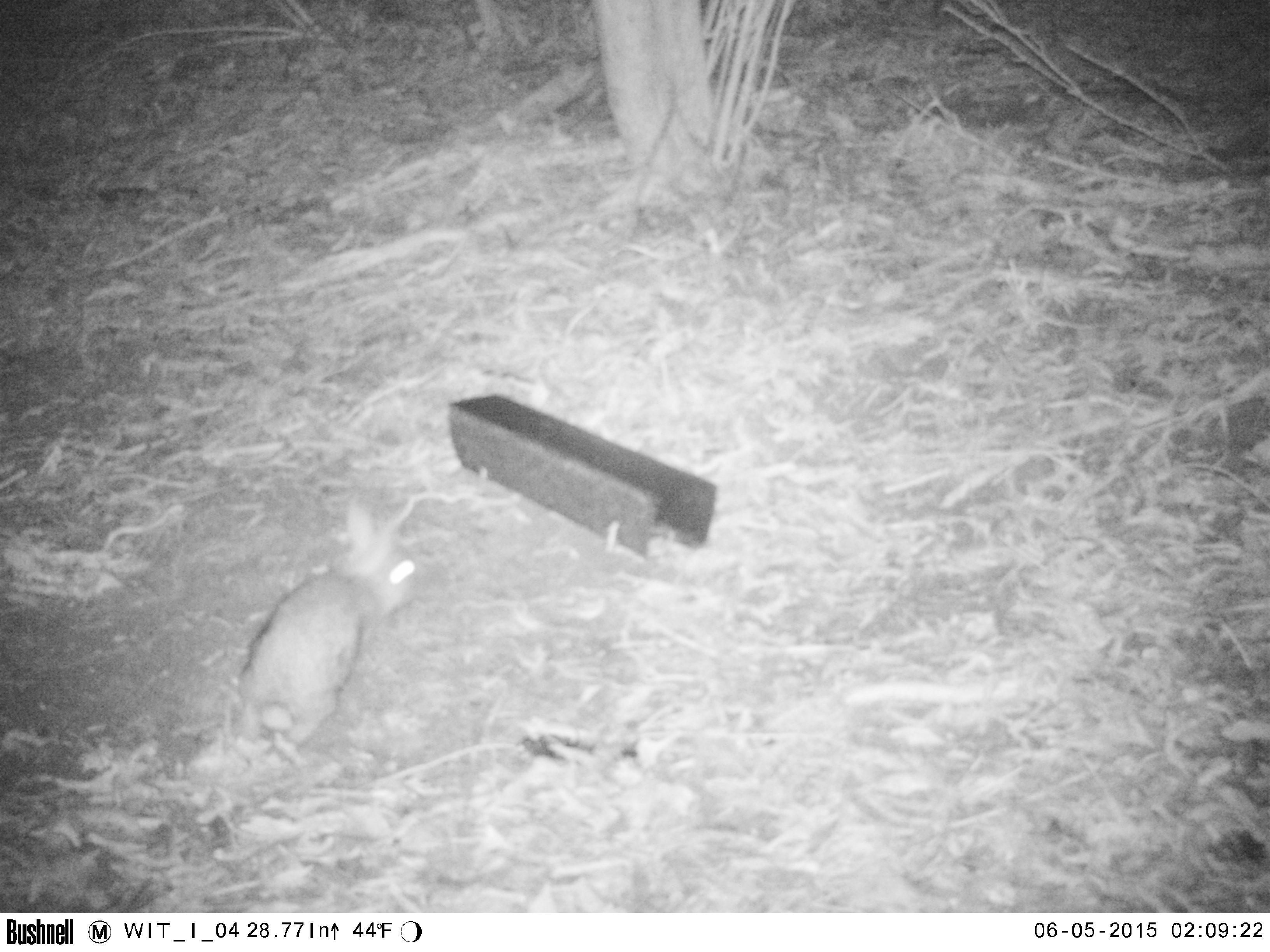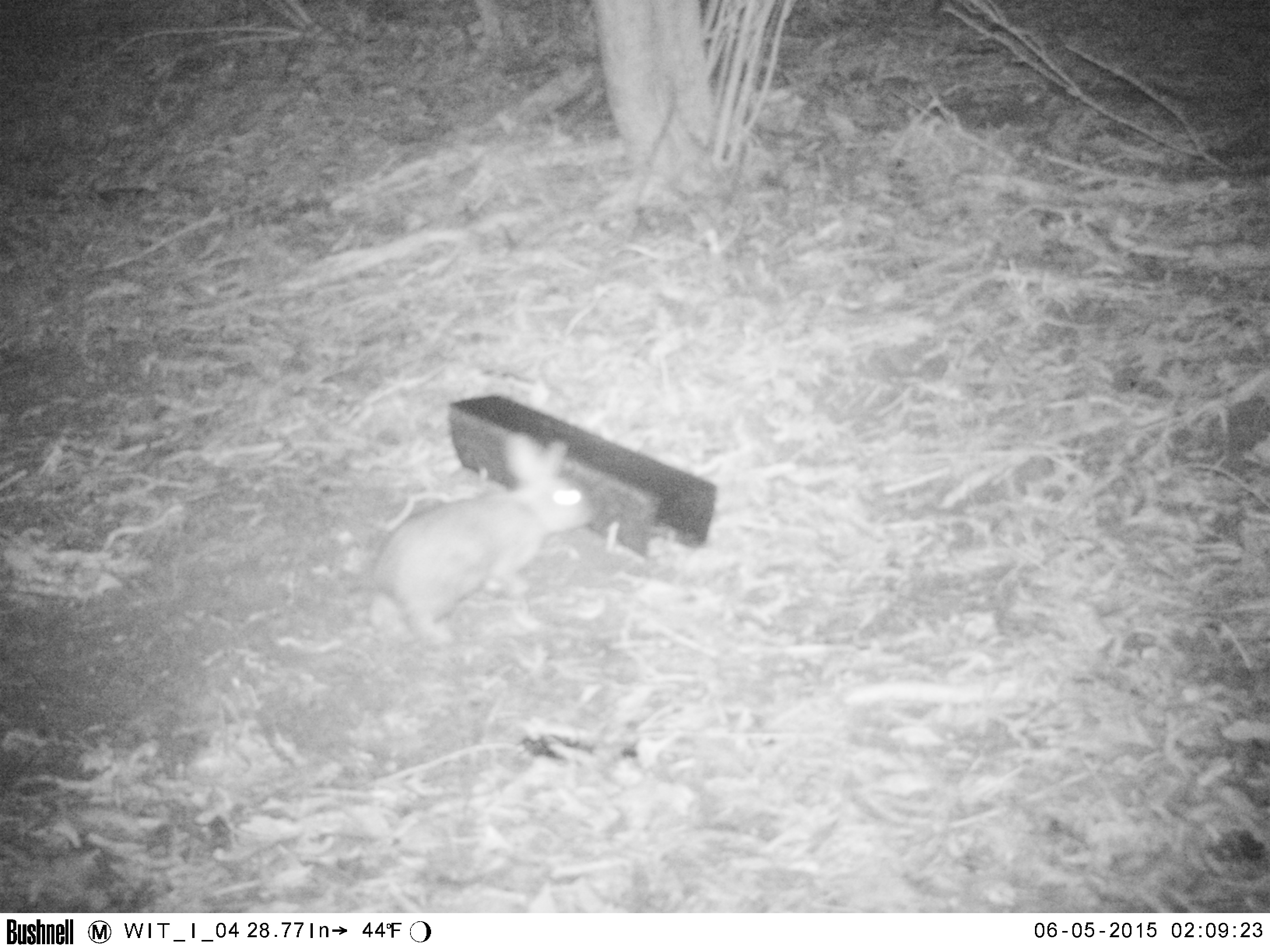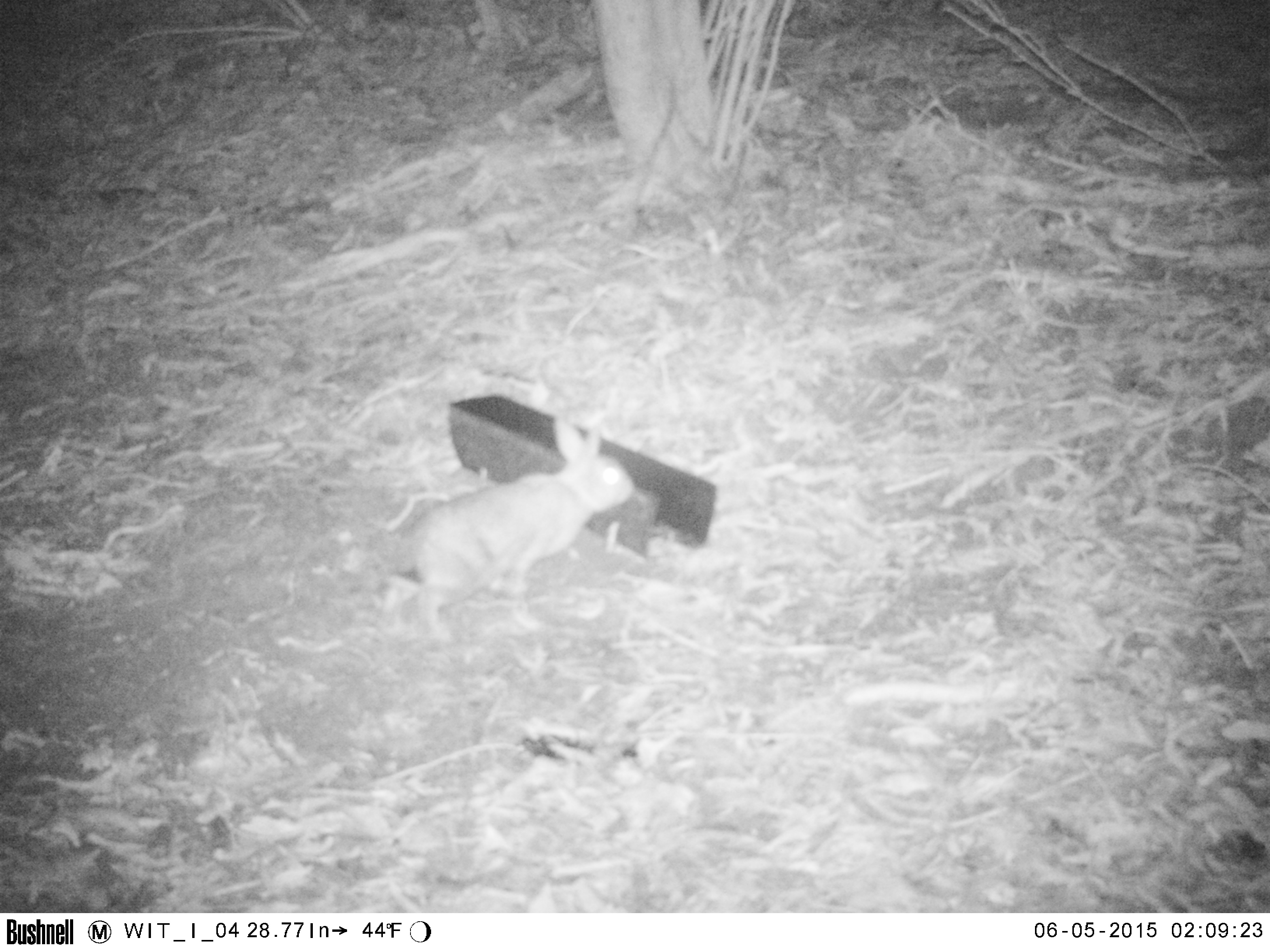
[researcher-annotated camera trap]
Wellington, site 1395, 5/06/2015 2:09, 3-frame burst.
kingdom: Animalia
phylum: Chordata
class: Mammalia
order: Lagomorpha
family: Leporidae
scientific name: Leporidae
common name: rabbit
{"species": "rabbit (Leporidae)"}